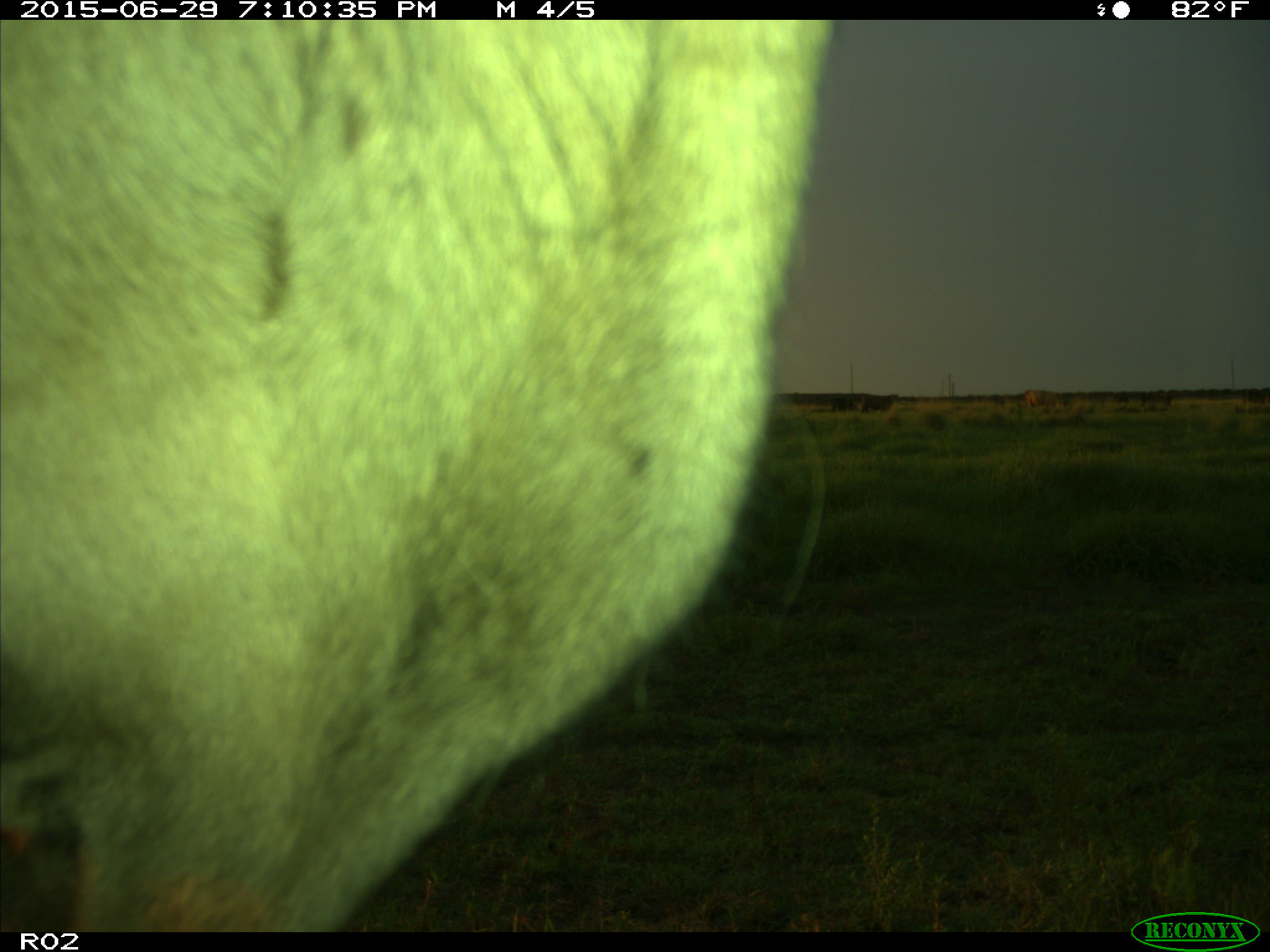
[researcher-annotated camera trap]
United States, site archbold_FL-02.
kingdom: Animalia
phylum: Chordata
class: Mammalia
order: Artiodactyla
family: Bovidae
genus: Bos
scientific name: Bos taurus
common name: domestic cow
Bos taurus (domestic cow).